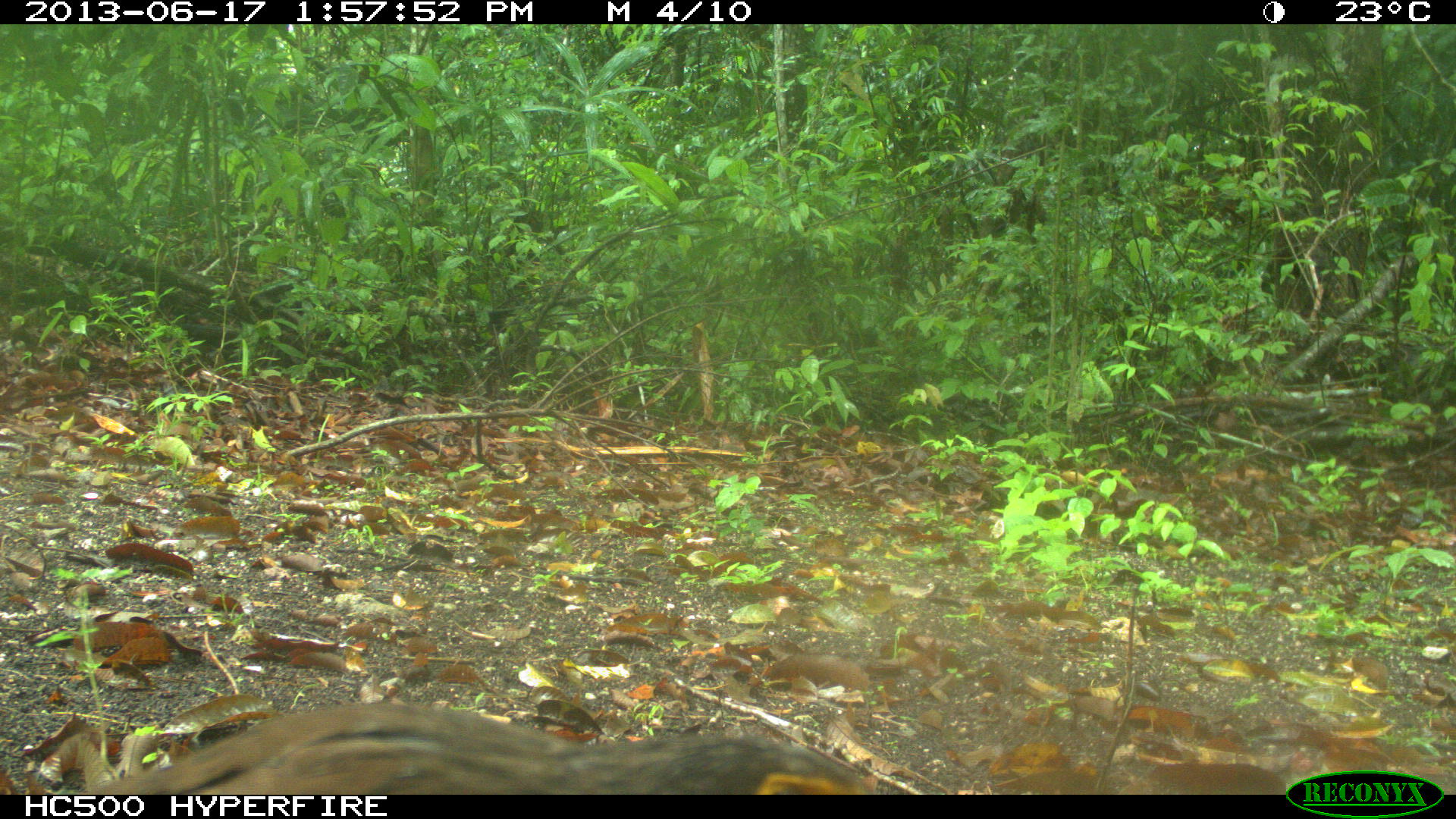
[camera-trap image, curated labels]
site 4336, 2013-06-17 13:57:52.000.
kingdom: Animalia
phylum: Chordata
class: Aves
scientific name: Aves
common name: birds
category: unknown raptor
Unknown raptor (birds) (Aves), count 1.